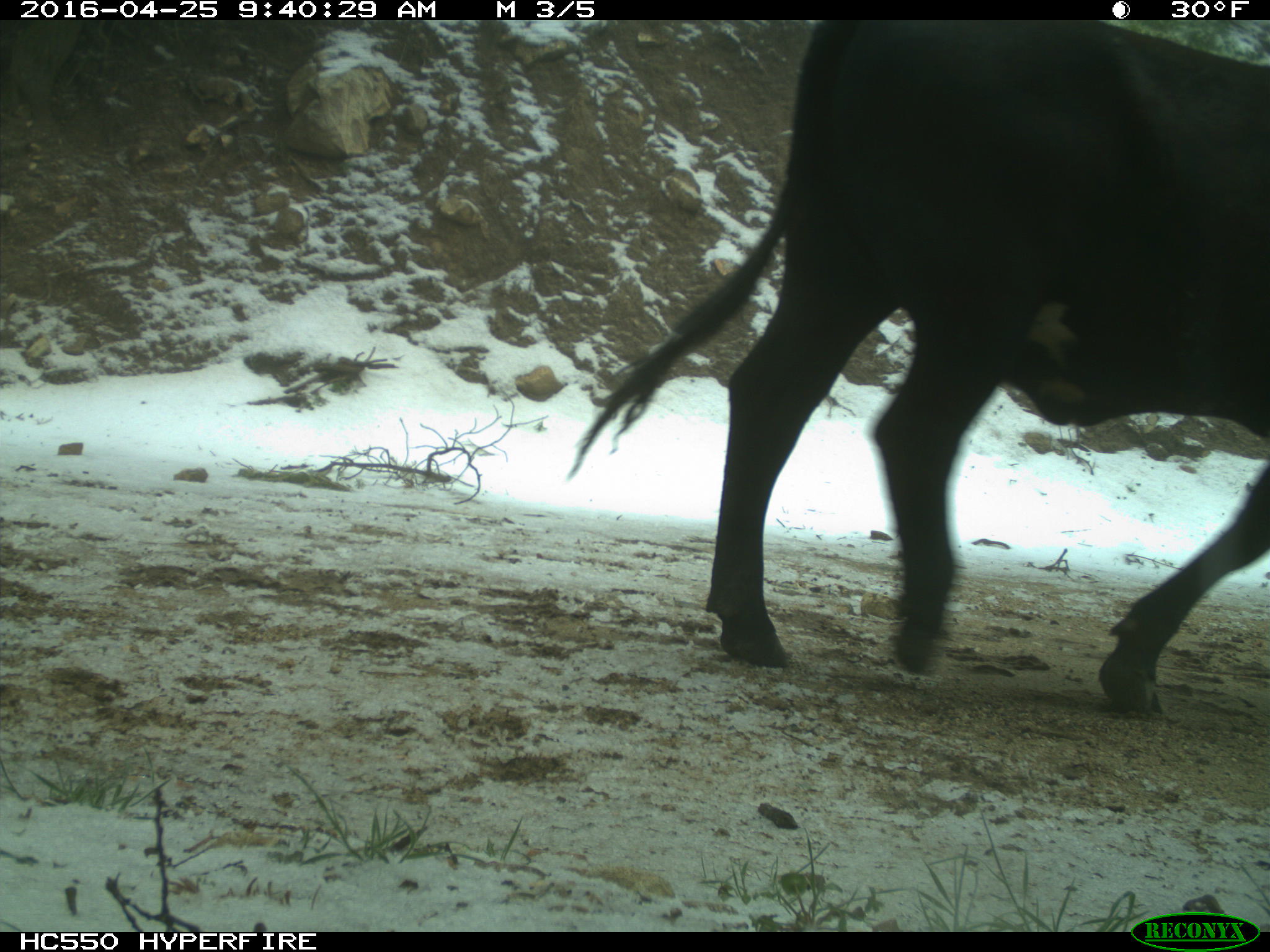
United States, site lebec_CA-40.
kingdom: Animalia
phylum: Chordata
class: Mammalia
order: Artiodactyla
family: Bovidae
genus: Bos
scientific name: Bos taurus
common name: domestic cow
Bos taurus (domestic cow).